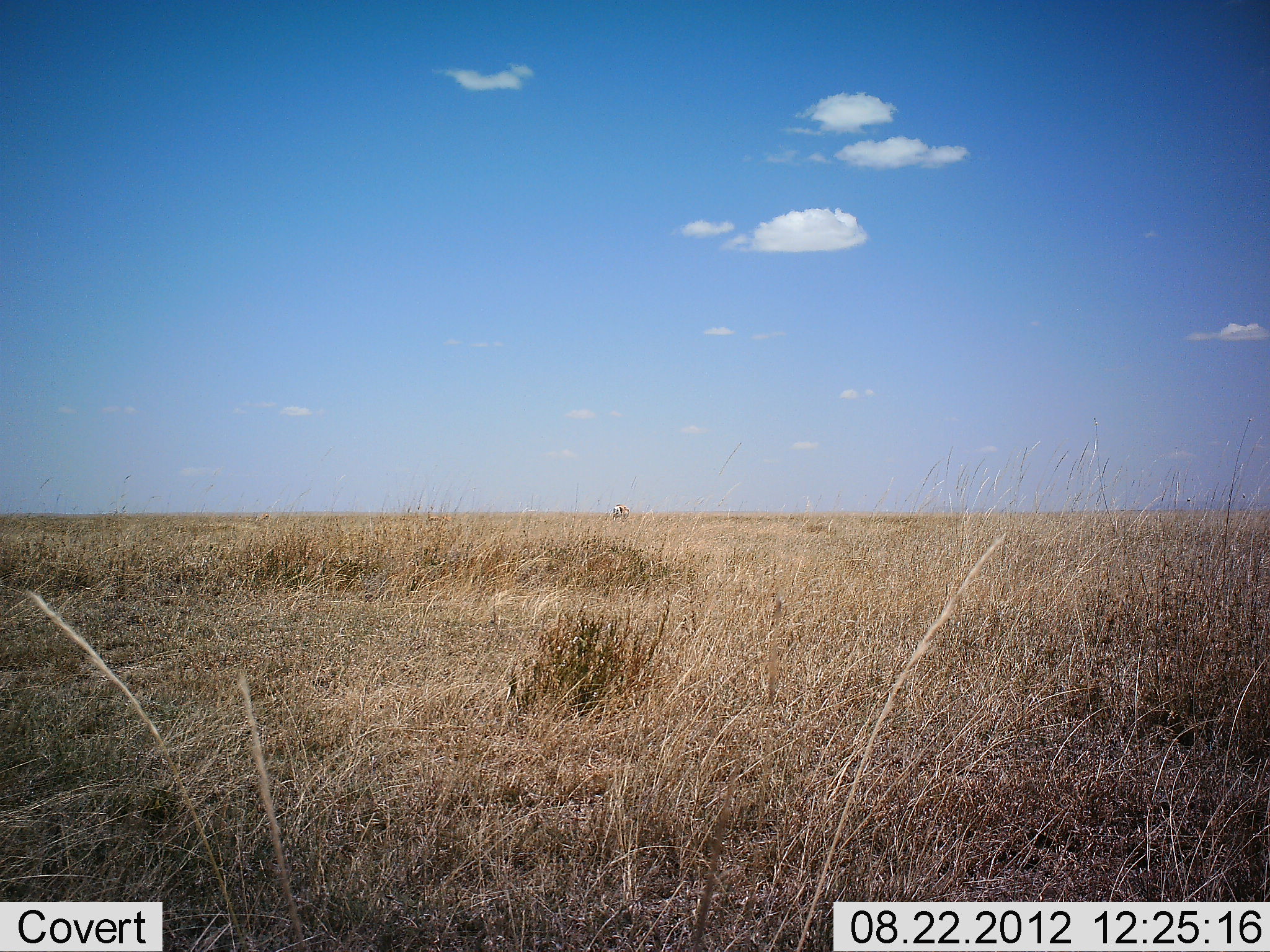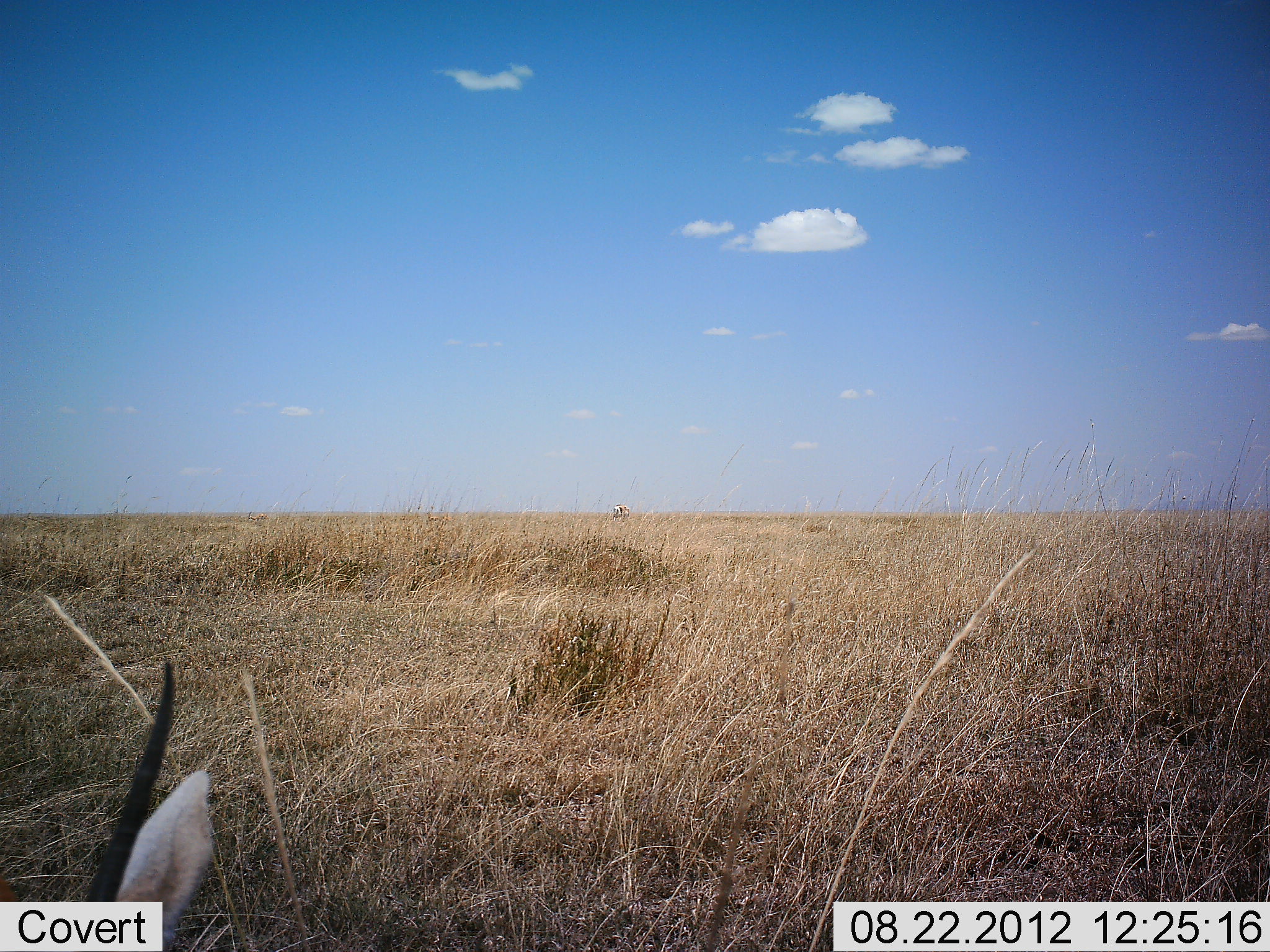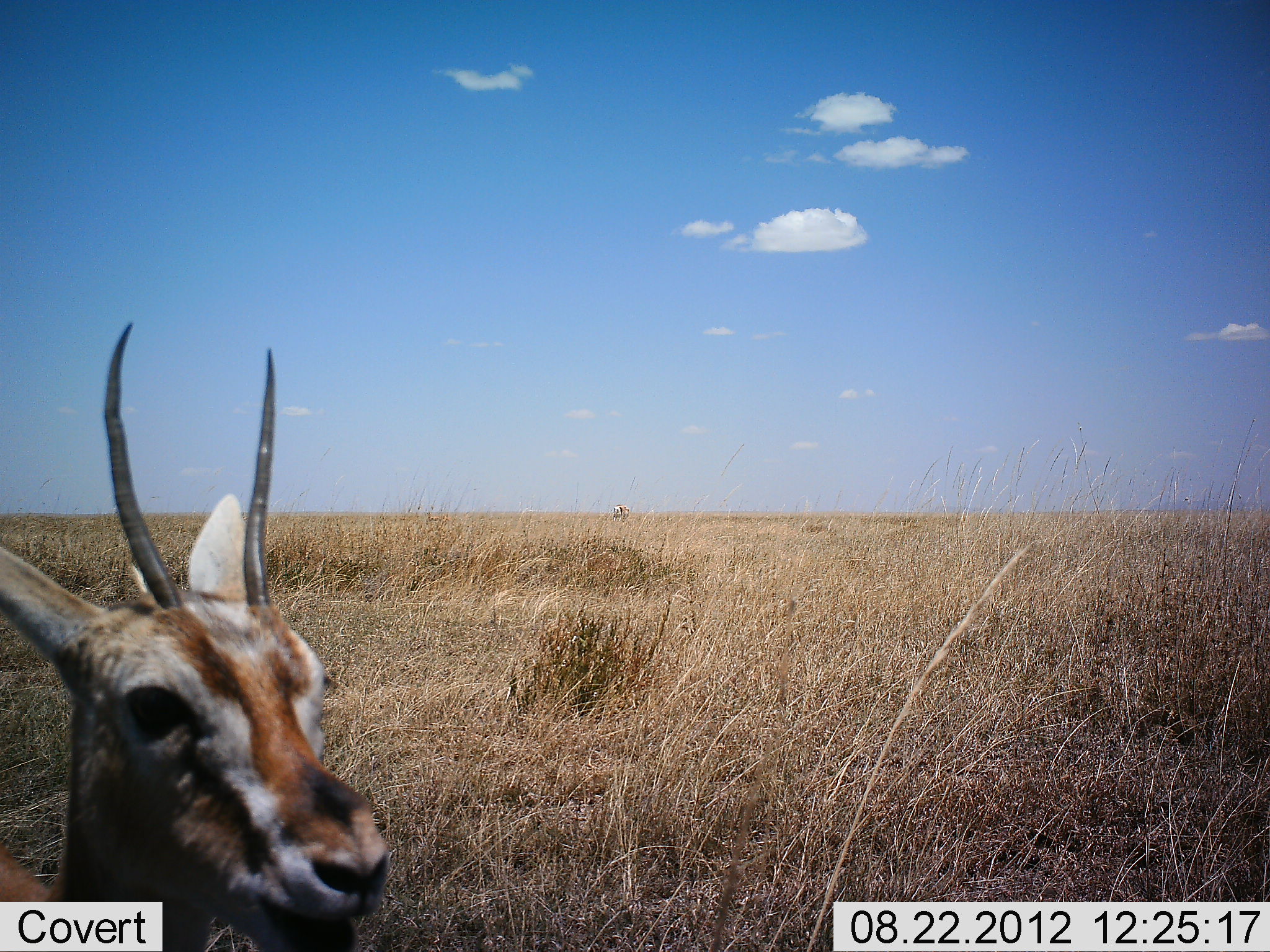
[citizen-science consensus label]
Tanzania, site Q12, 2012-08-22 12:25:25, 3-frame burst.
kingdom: Animalia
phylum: Chordata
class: Mammalia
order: Artiodactyla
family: Bovidae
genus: Nanger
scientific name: Nanger granti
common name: grant's gazelle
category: gazellegrants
Gazellegrants (grant's gazelle) (Nanger granti), count 1. Behavior (volunteer vote fractions): standing 40%, resting 20%, moving 40%, interacting 0%. Young present (vote fraction): 0%. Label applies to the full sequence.